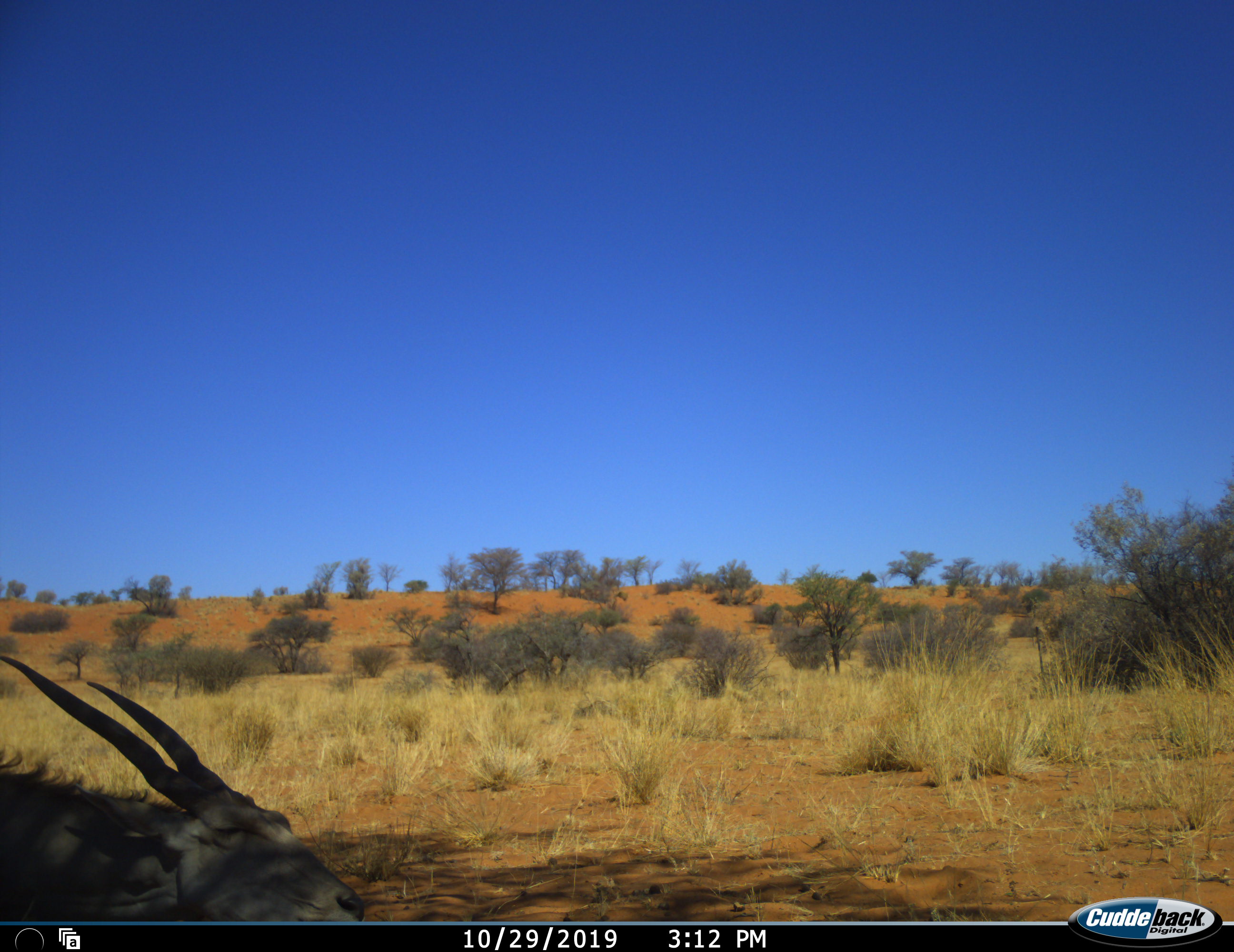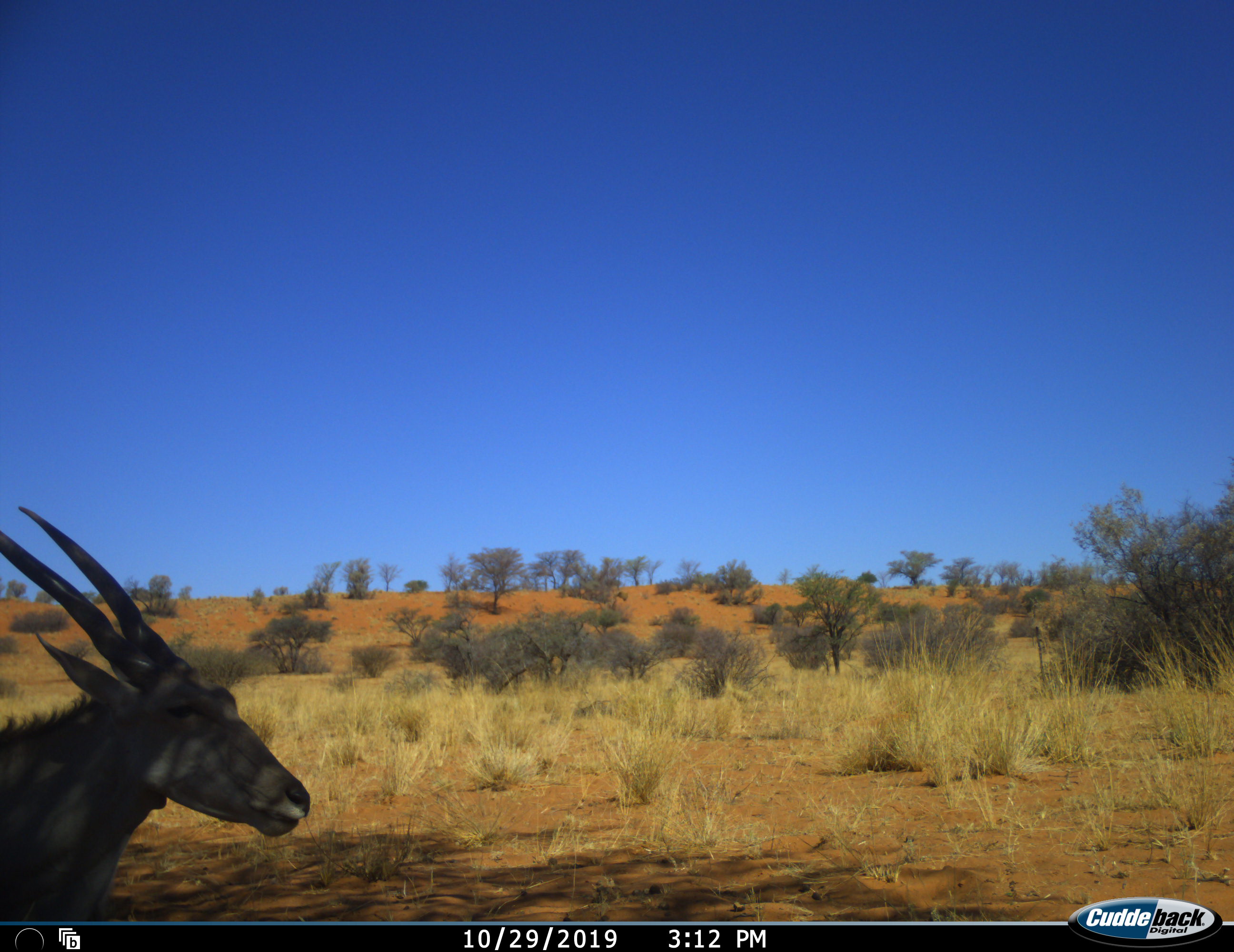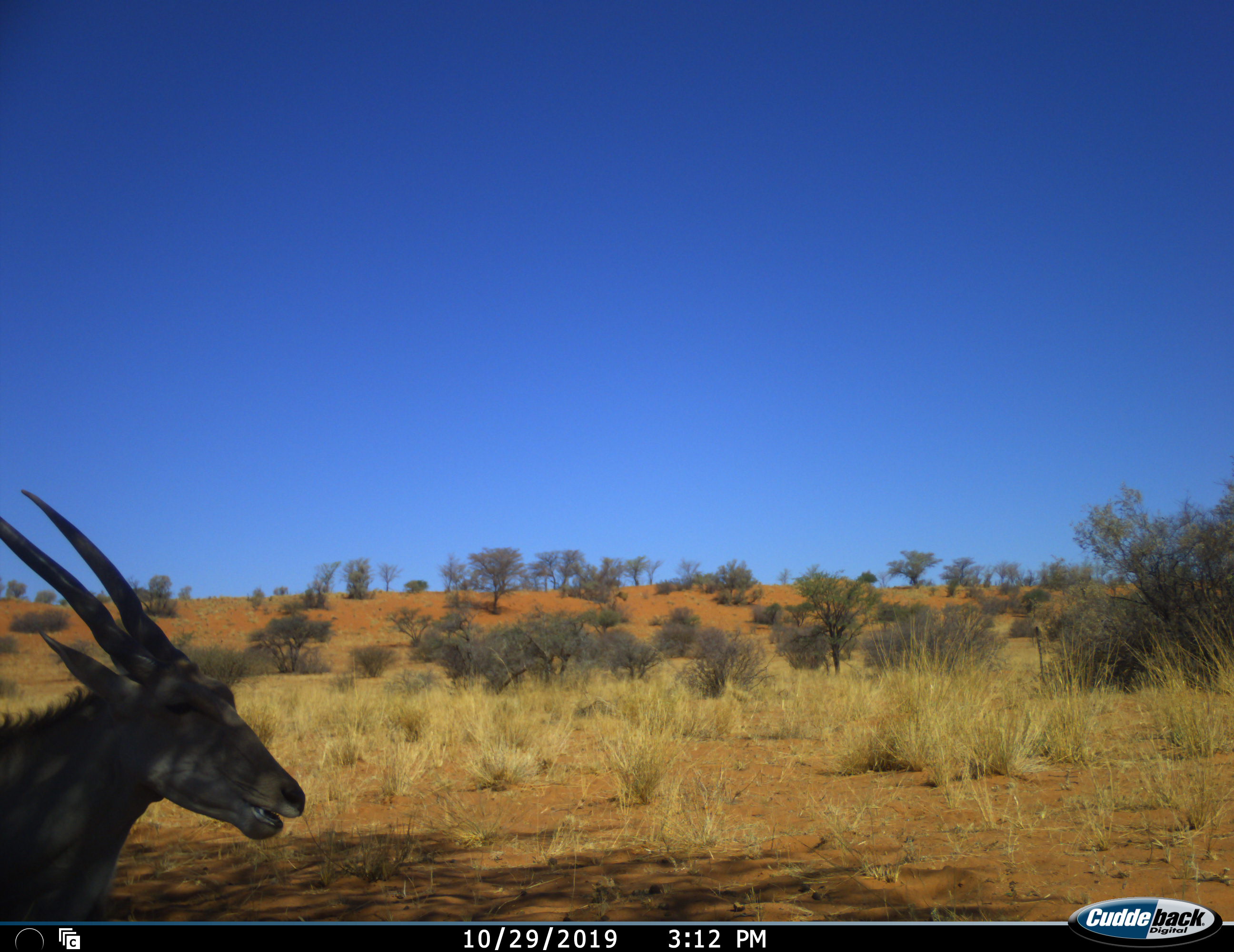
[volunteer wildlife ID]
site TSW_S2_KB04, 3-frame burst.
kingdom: Animalia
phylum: Chordata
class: Mammalia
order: Artiodactyla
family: Bovidae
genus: Tragelaphus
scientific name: Tragelaphus oryx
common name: eland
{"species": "eland (Tragelaphus oryx)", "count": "1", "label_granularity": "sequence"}